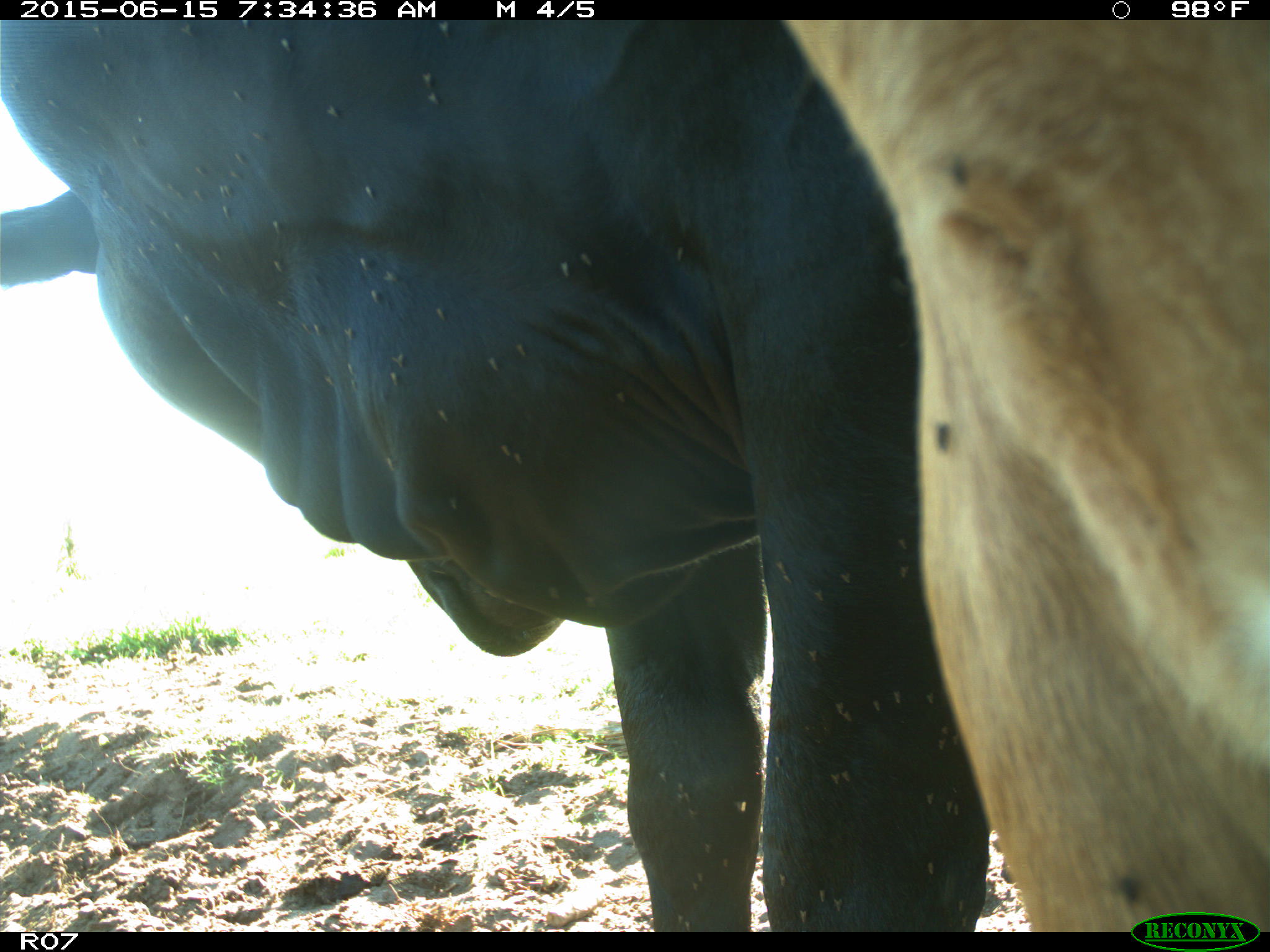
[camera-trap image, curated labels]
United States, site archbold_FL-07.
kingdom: Animalia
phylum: Chordata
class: Mammalia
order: Artiodactyla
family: Bovidae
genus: Bos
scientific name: Bos taurus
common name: domestic cow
Bos taurus (domestic cow).